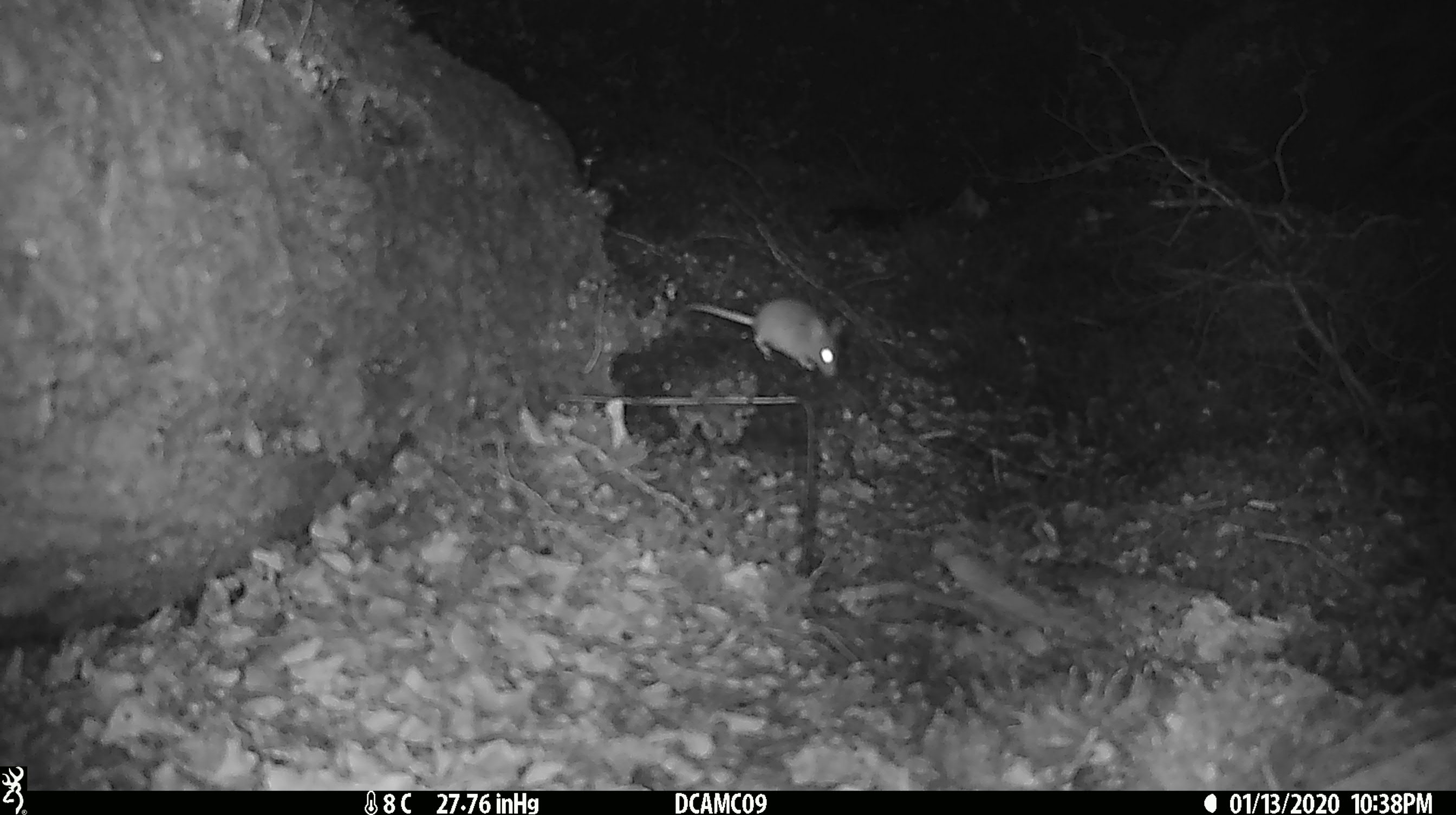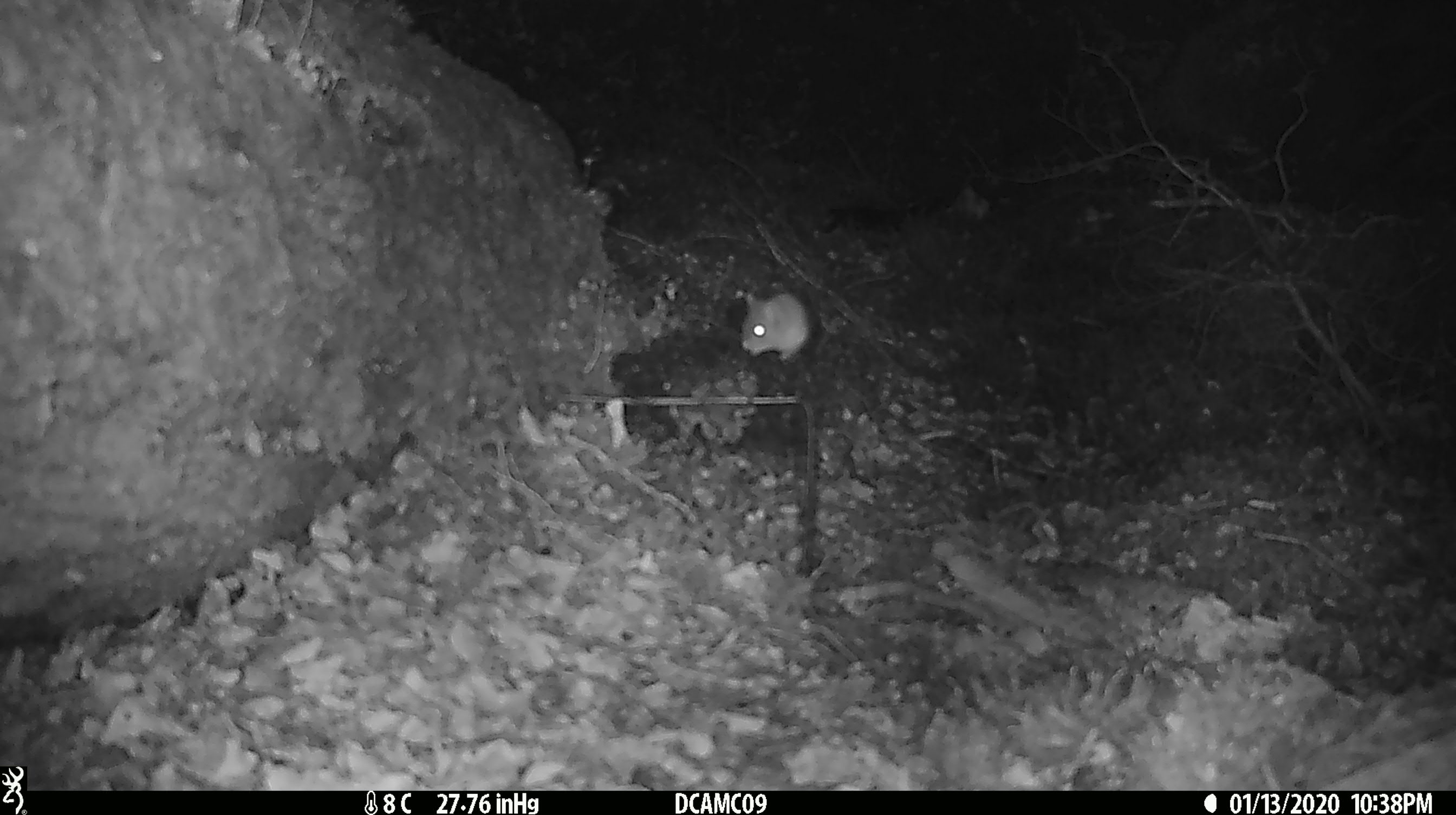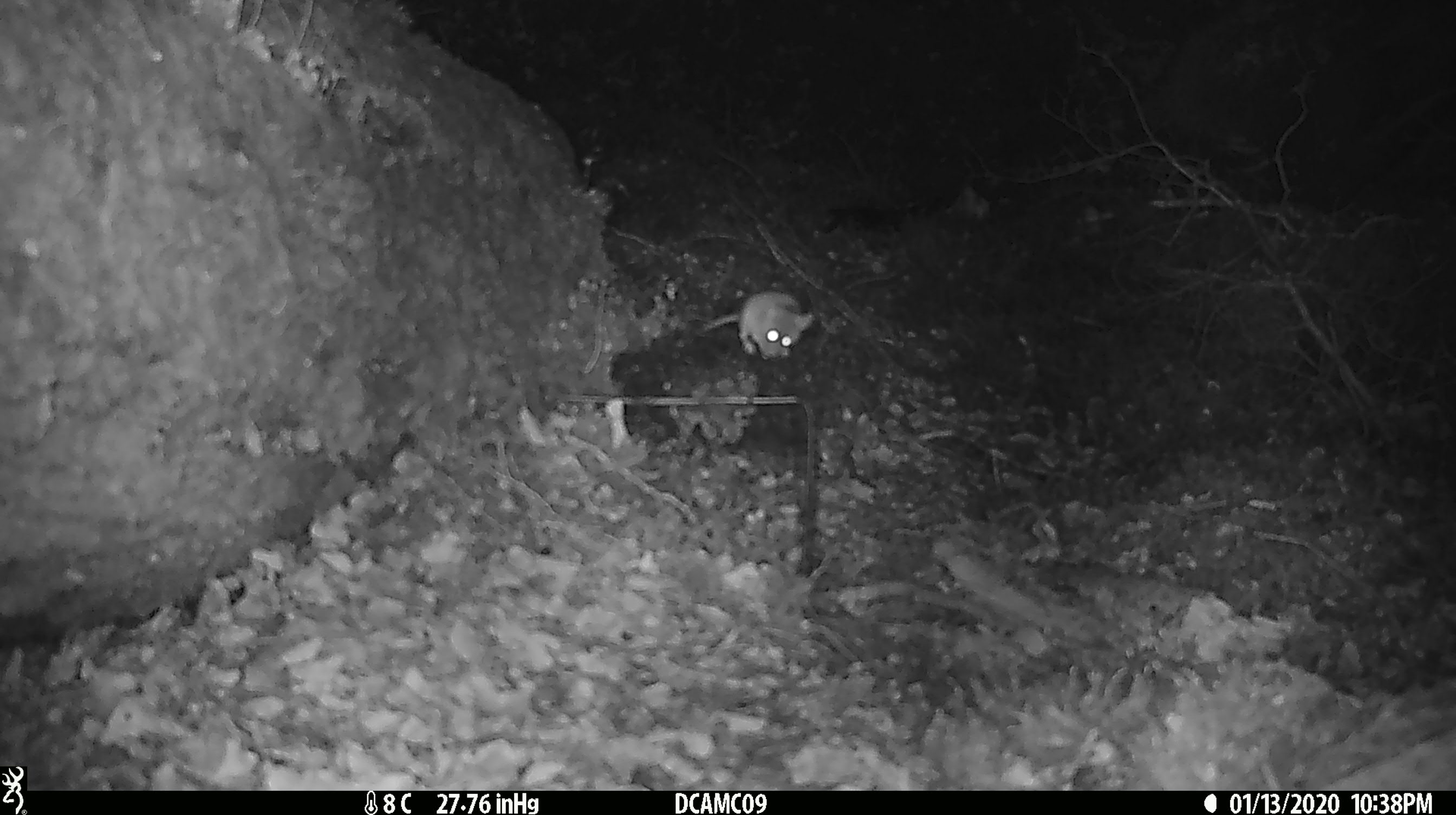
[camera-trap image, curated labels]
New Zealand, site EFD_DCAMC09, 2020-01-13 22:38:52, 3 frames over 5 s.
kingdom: Animalia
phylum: Chordata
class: Mammalia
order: Rodentia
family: Muridae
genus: Mus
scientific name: Mus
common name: mouse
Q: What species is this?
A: Mouse (Mus).